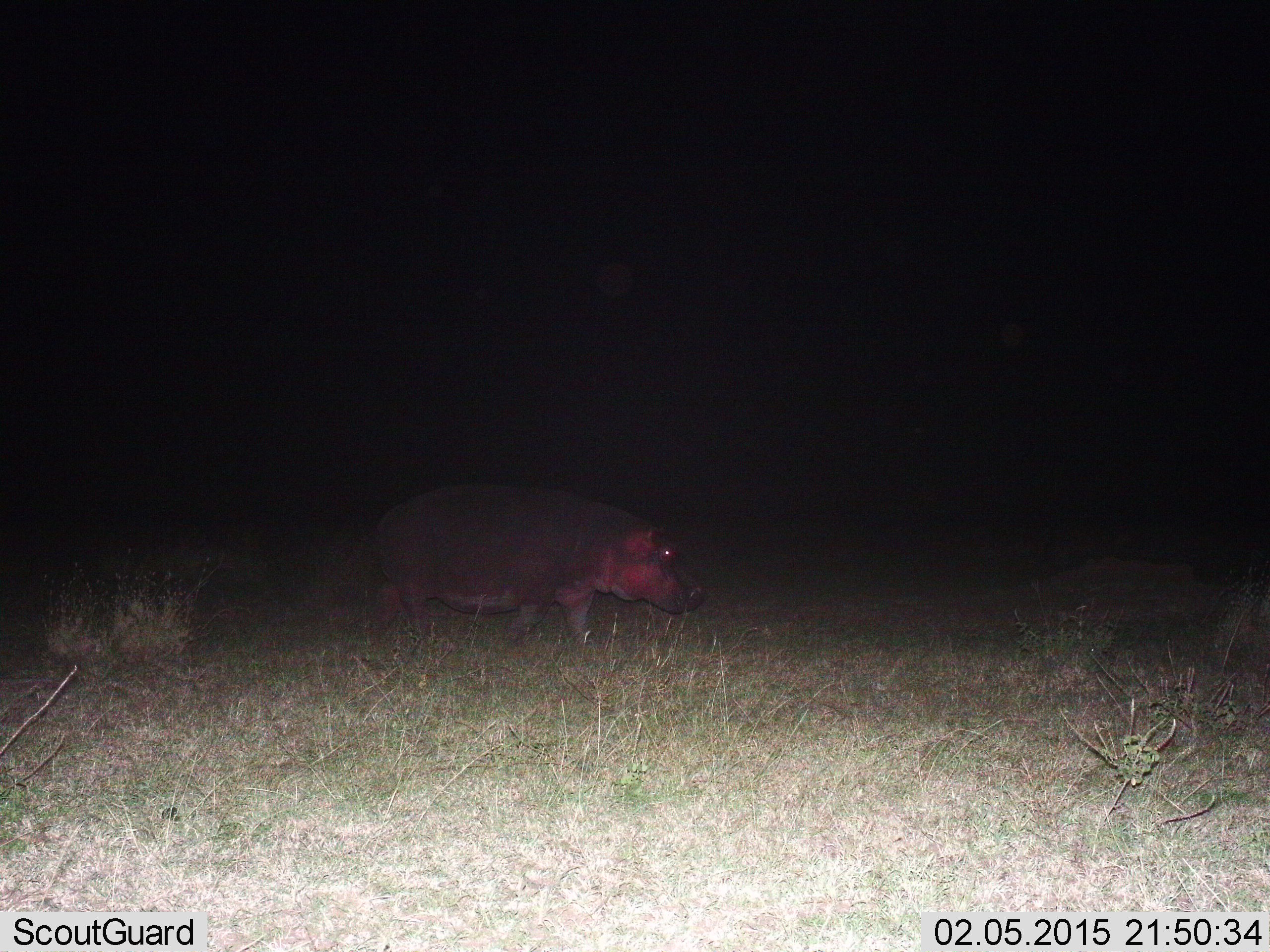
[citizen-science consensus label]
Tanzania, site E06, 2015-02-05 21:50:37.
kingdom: Animalia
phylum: Chordata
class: Mammalia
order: Artiodactyla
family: Hippopotamidae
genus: Hippopotamus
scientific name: Hippopotamus amphibius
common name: hippopotamus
Hippopotamus (Hippopotamus amphibius), count 1. Behavior (volunteer vote fractions): standing 10%, resting 0%, moving 90%, interacting 0%. Young present (vote fraction): 0%. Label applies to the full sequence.